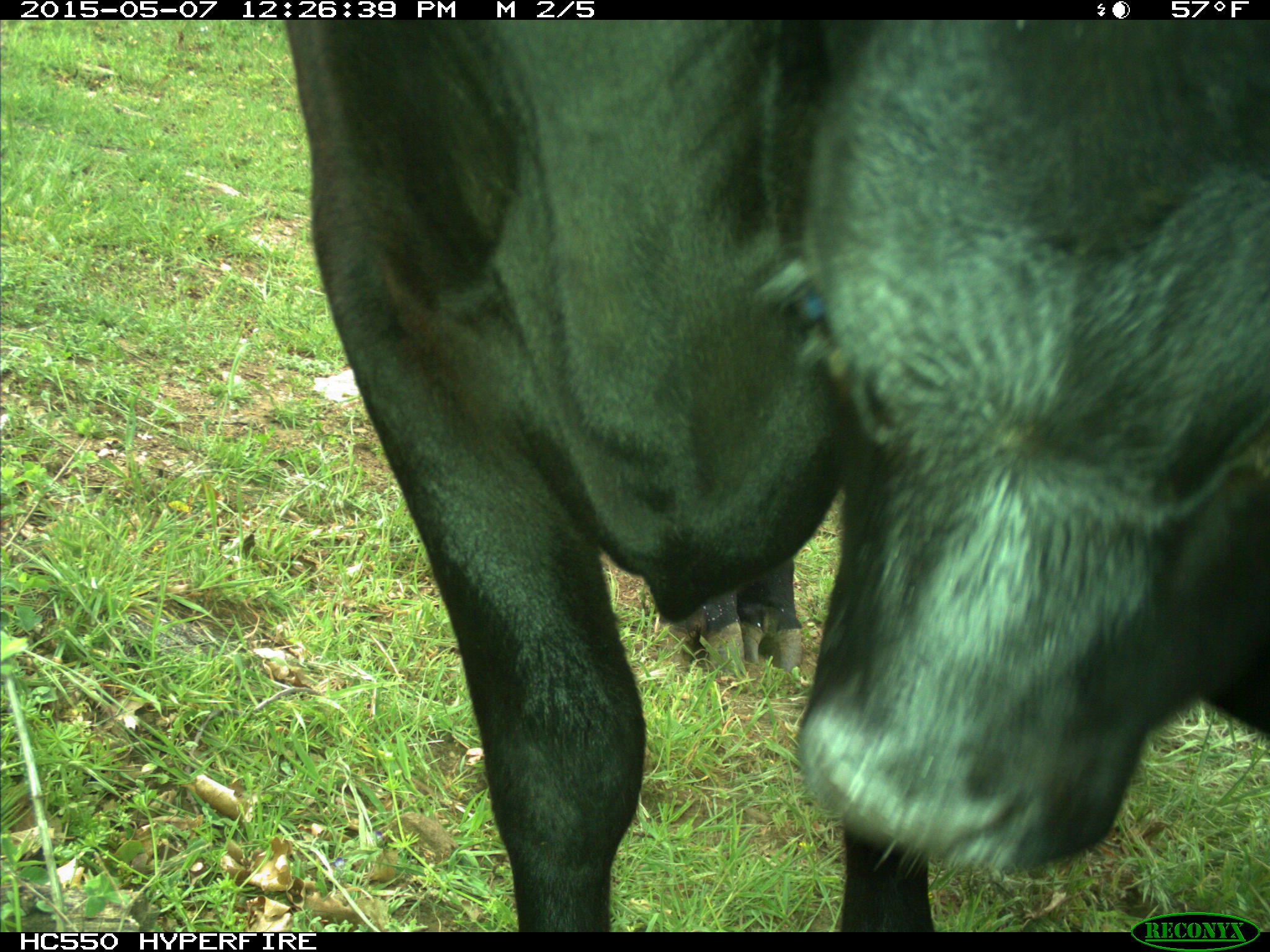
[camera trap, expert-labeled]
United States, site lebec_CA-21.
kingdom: Animalia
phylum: Chordata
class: Mammalia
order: Artiodactyla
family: Bovidae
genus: Bos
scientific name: Bos taurus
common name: domestic cow